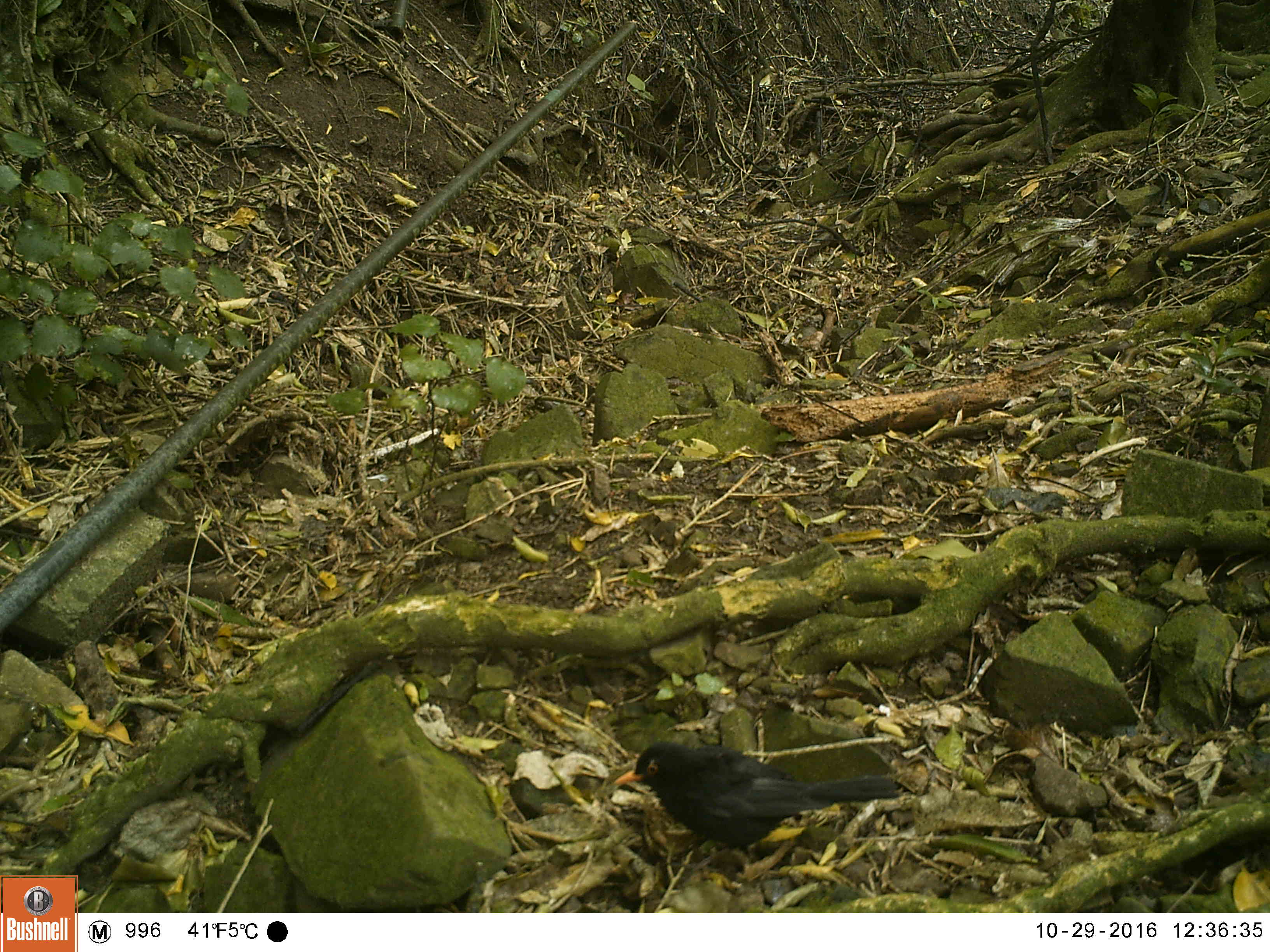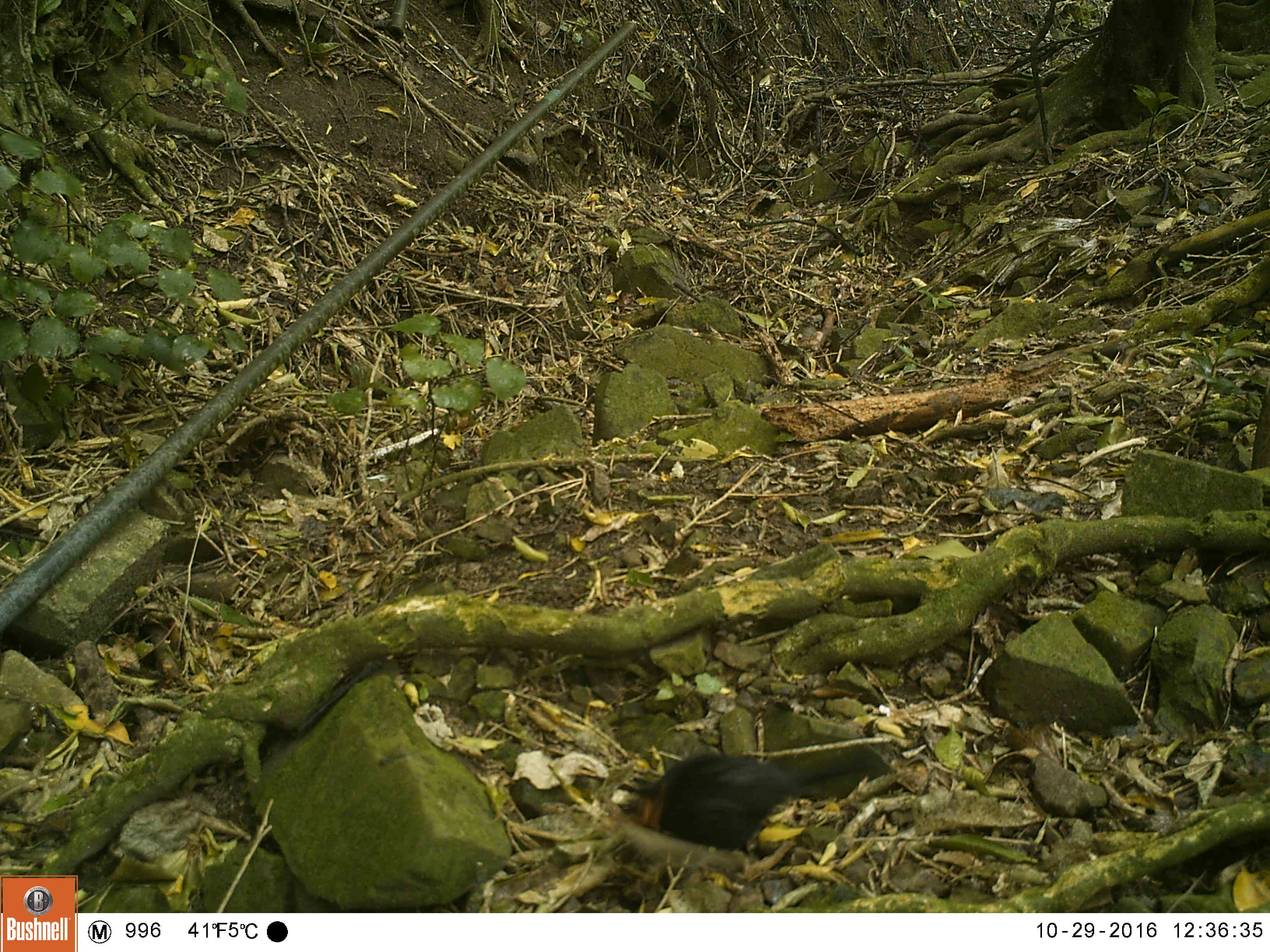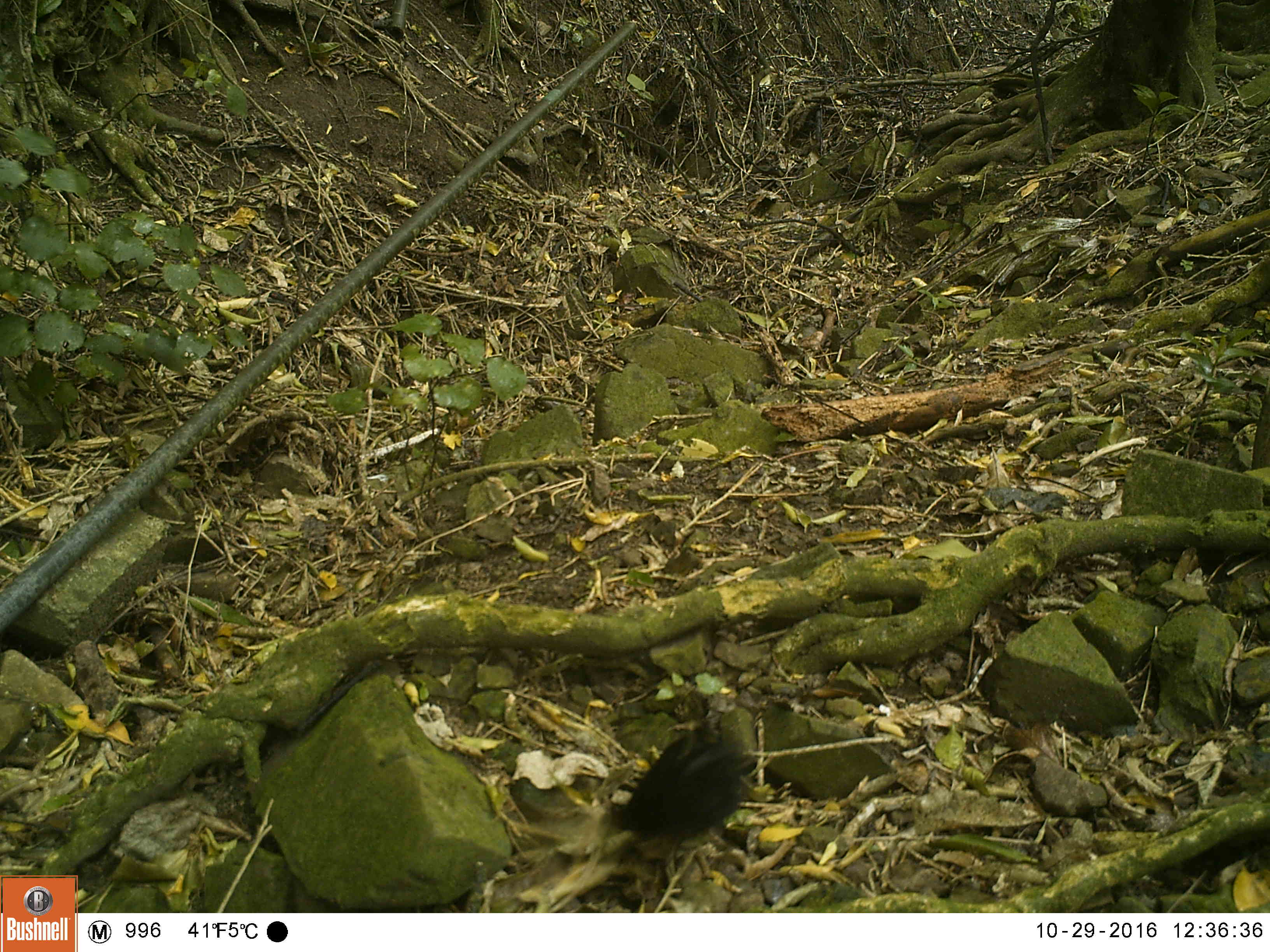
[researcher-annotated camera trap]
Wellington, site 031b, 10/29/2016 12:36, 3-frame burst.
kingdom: Animalia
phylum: Chordata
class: Aves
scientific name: Aves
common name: bird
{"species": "bird (Aves)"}